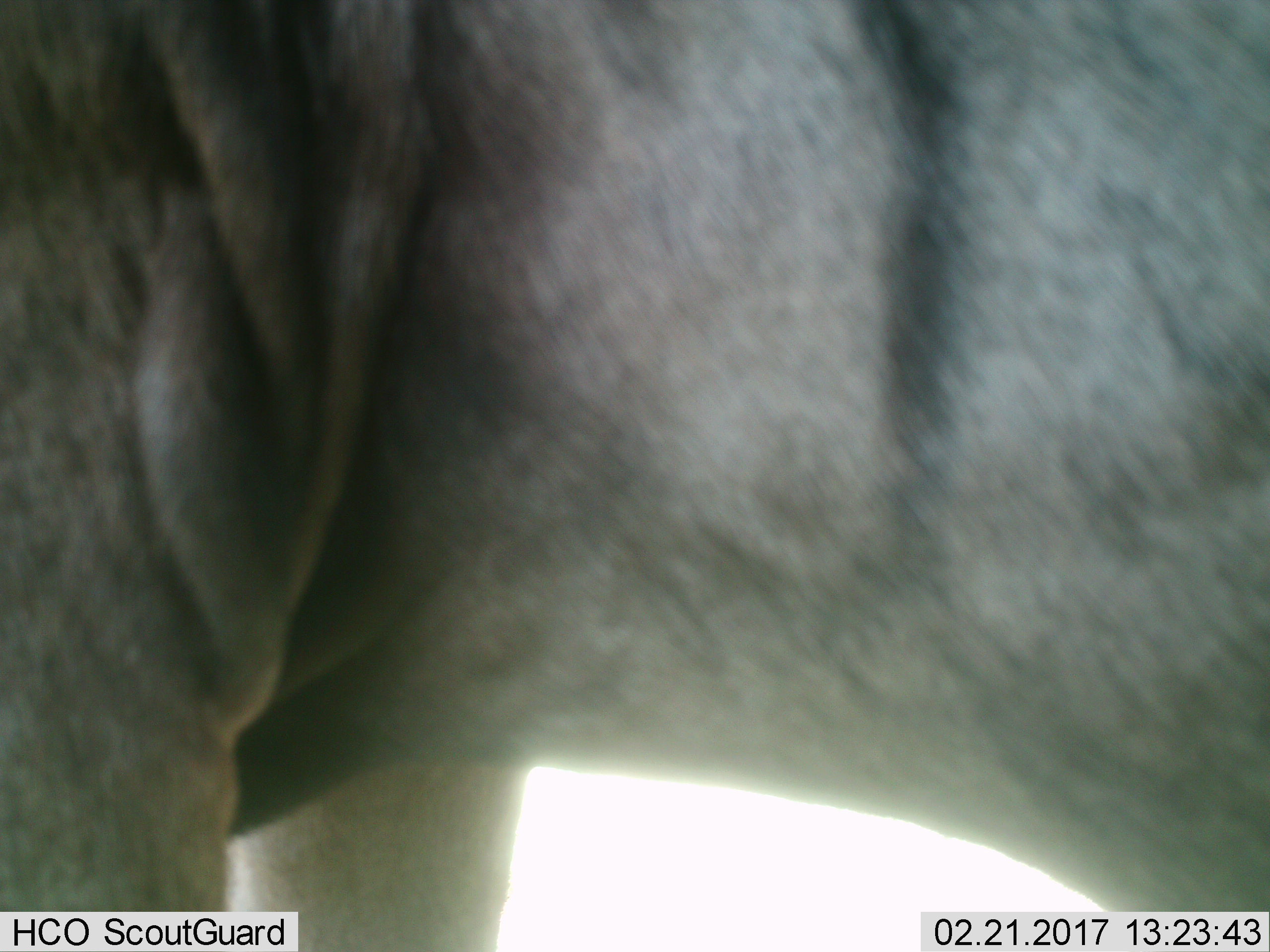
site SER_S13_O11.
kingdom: Animalia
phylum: Chordata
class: Mammalia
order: Artiodactyla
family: Bovidae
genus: Connochaetes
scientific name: Connochaetes taurinus taurinus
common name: blue wildebeest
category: wildebeestblue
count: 1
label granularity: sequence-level